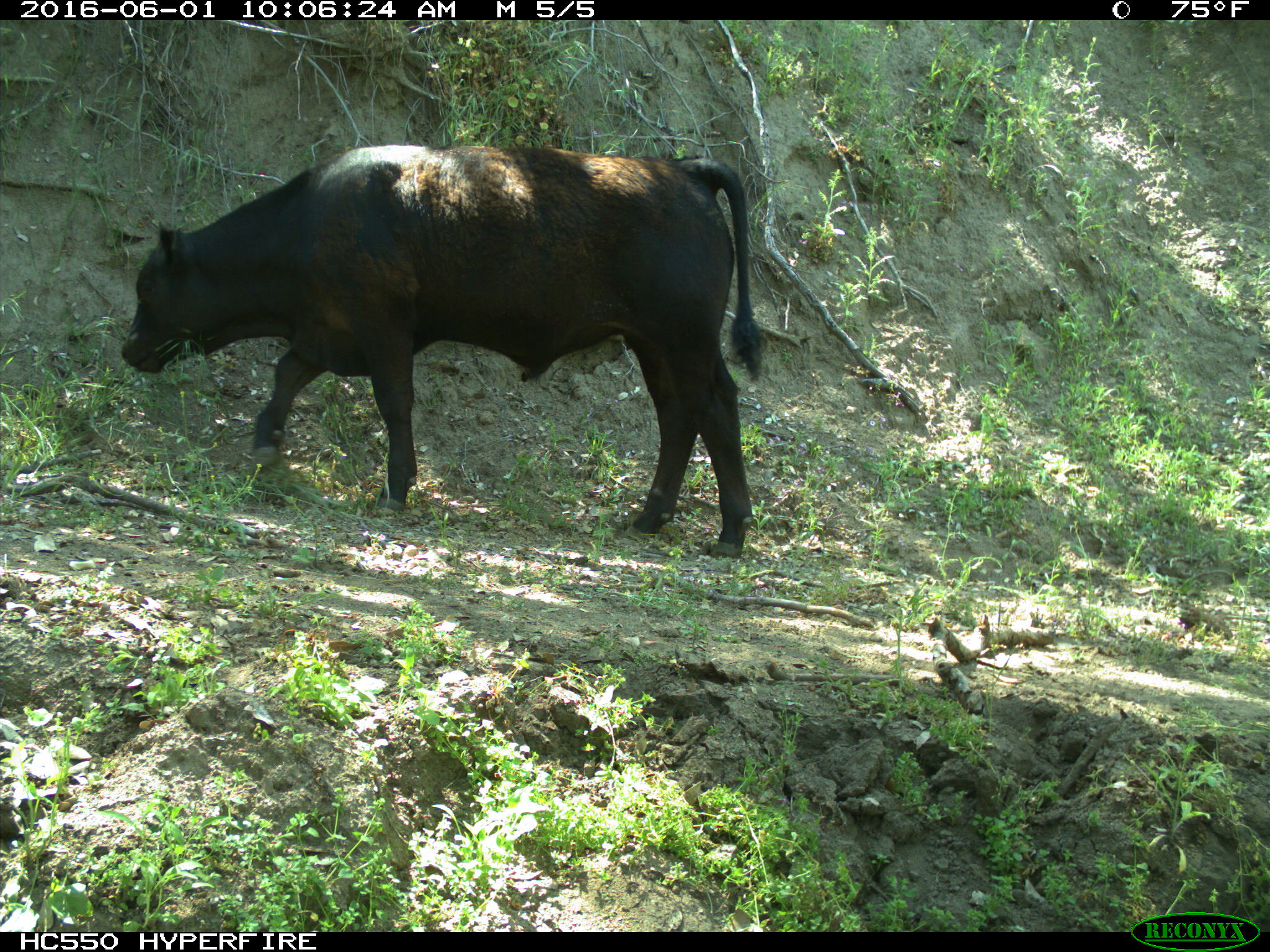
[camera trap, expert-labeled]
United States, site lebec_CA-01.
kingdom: Animalia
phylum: Chordata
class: Mammalia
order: Artiodactyla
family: Bovidae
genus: Bos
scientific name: Bos taurus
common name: domestic cow